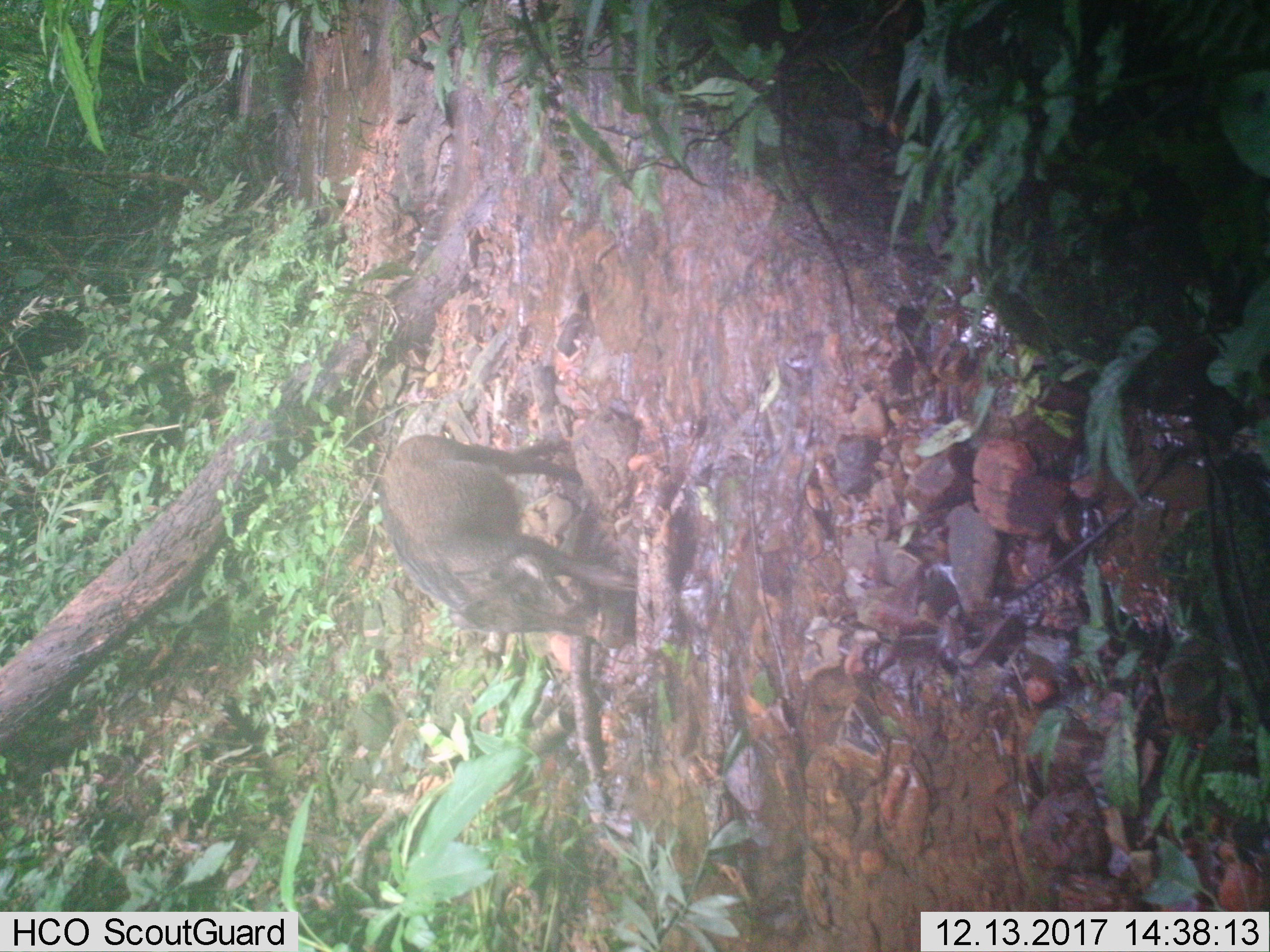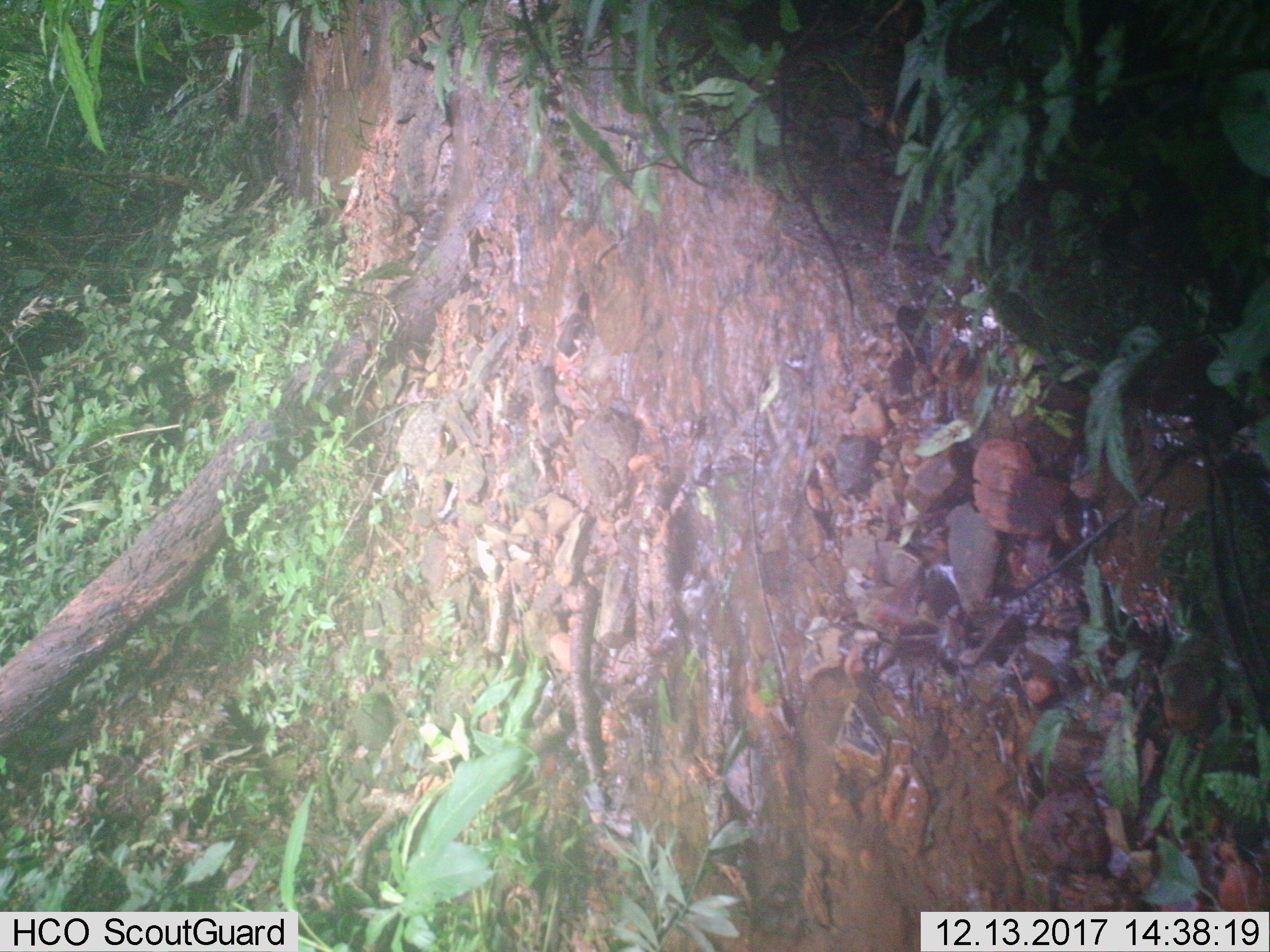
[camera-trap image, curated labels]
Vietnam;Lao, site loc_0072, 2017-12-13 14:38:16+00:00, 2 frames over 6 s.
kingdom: Animalia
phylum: Chordata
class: Mammalia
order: Artiodactyla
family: Suidae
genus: Sus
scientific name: Sus scrofa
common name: eurasian wild pig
Eurasian wild pig (Sus scrofa). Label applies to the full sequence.